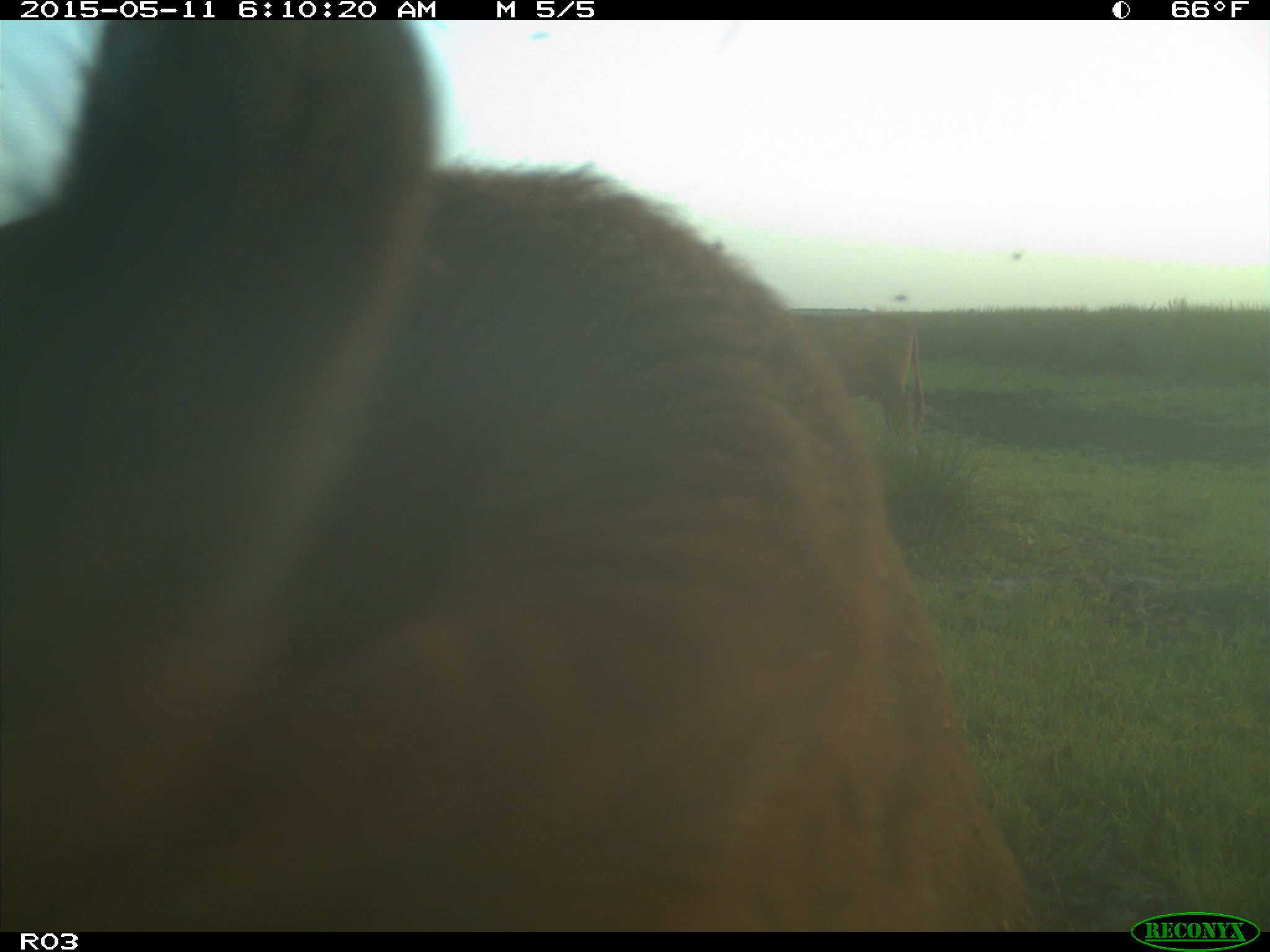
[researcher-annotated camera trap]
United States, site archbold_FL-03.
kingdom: Animalia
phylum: Chordata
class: Mammalia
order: Artiodactyla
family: Bovidae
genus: Bos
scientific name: Bos taurus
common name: domestic cow